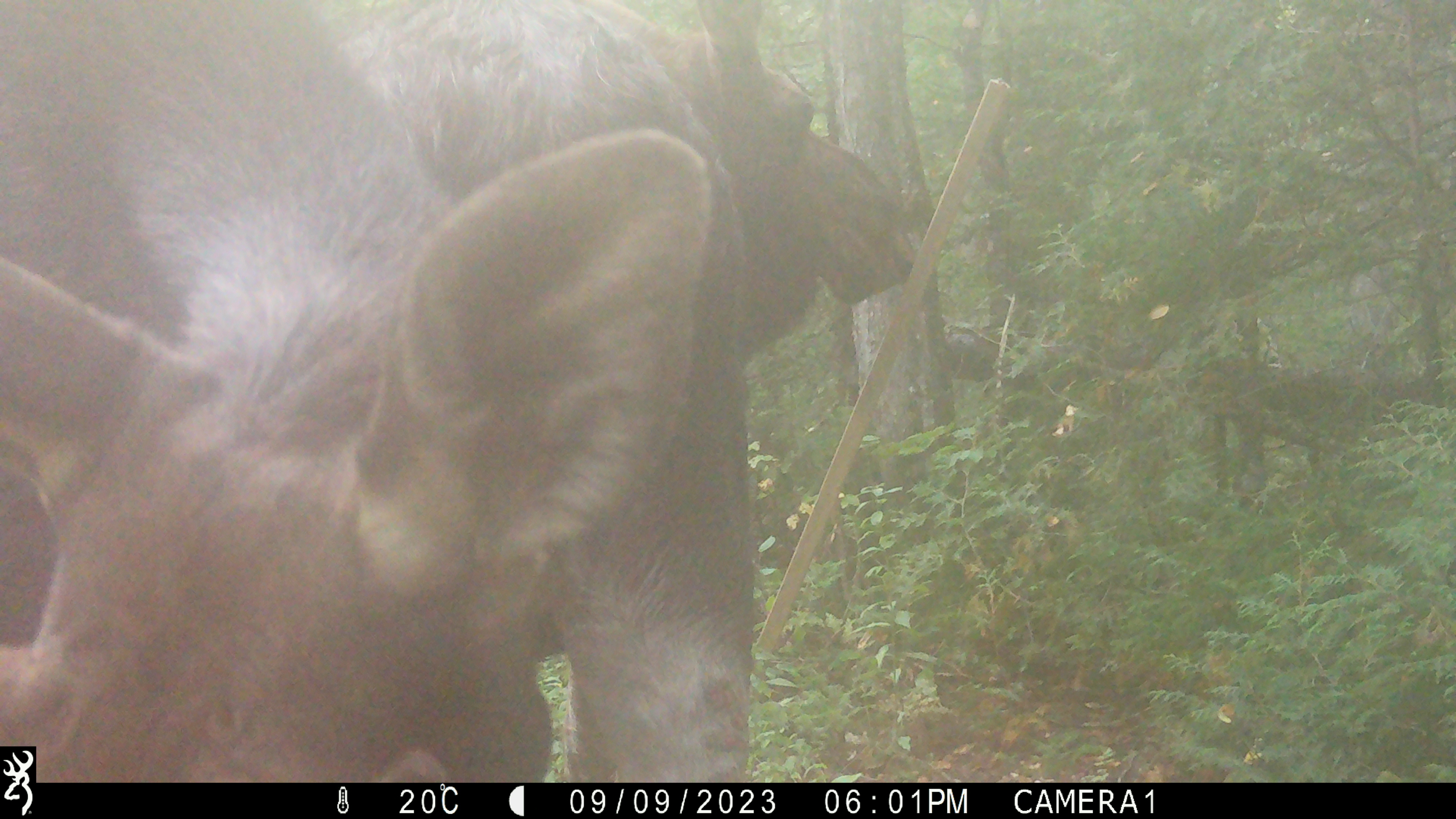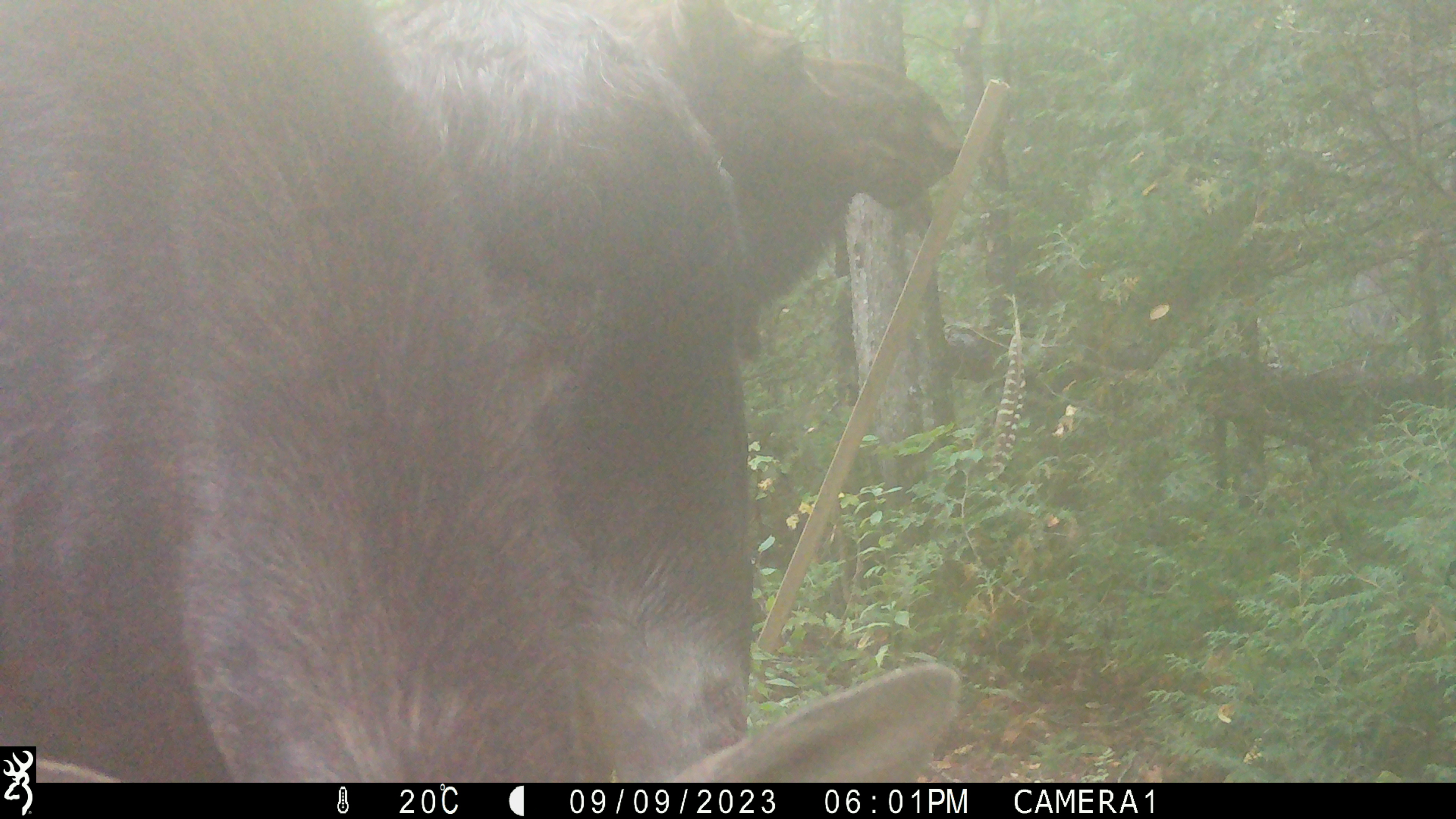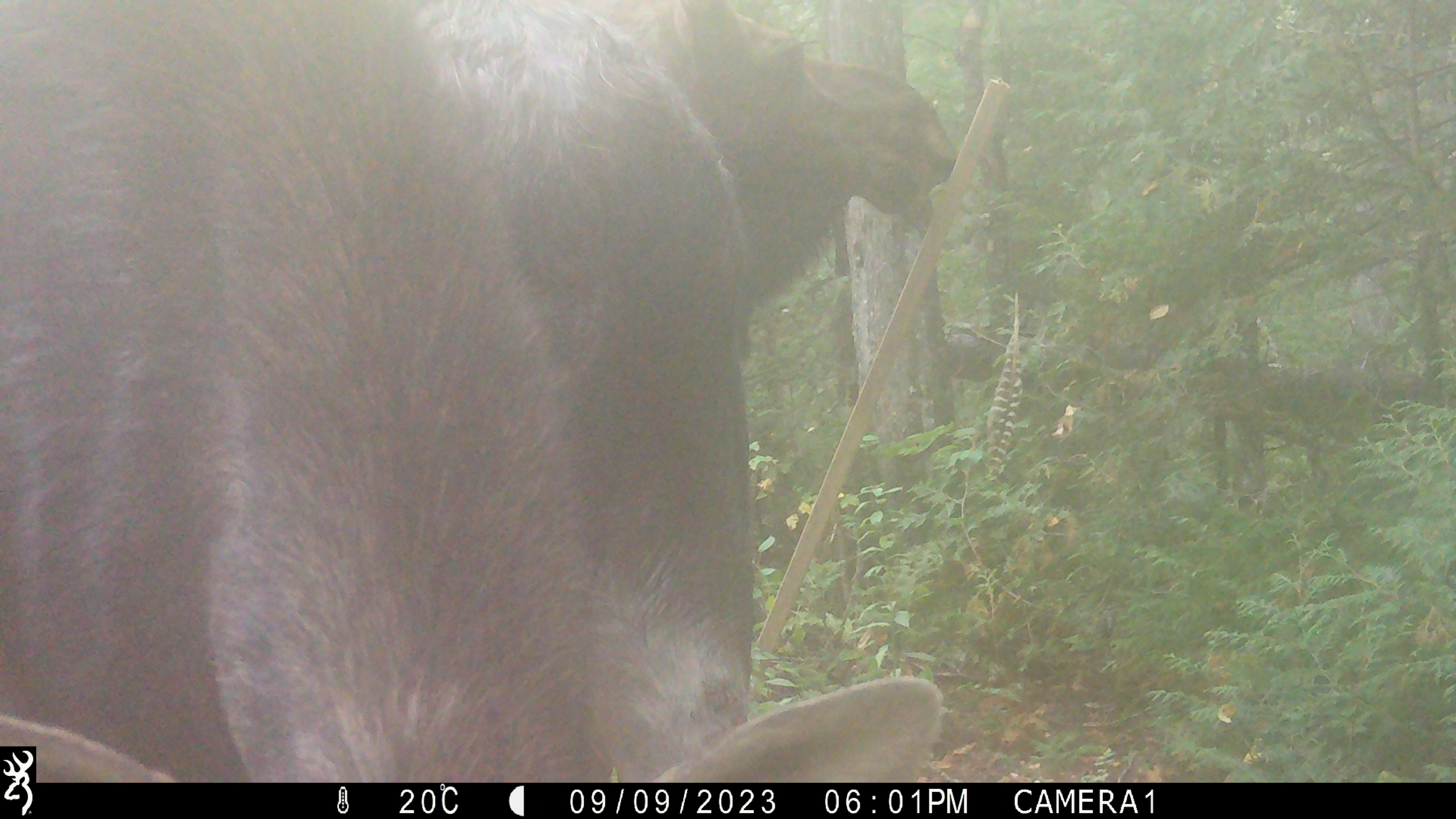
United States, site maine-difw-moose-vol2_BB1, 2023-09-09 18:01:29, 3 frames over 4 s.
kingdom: Animalia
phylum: Chordata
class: Mammalia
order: Artiodactyla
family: Cervidae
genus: Alces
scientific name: Alces alces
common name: moose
Moose (Alces alces).